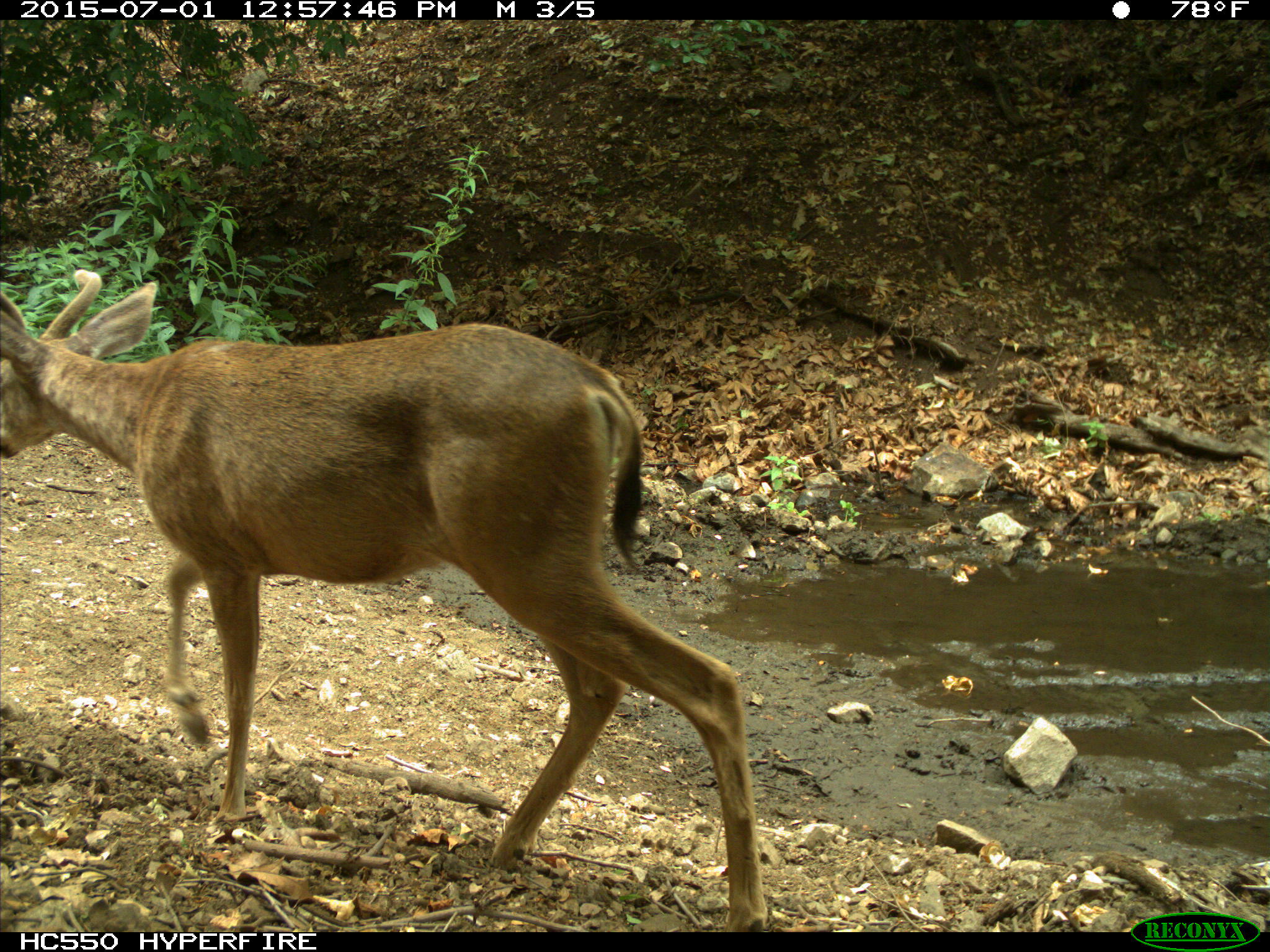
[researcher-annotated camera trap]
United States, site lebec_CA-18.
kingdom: Animalia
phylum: Chordata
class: Mammalia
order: Artiodactyla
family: Cervidae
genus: Odocoileus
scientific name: Odocoileus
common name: deer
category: unidentified deer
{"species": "unidentified deer (deer) (Odocoileus)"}